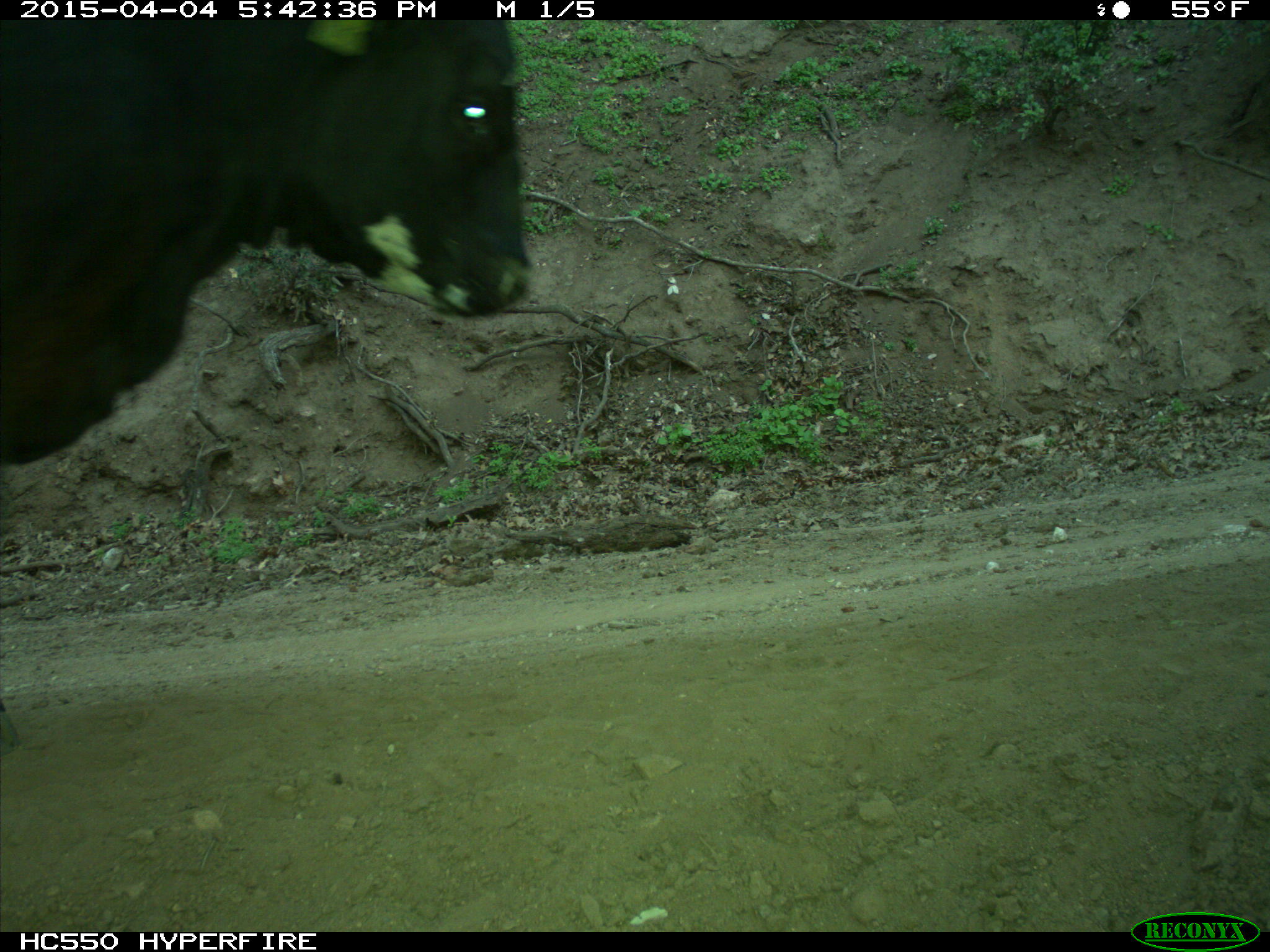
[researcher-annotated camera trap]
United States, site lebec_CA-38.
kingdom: Animalia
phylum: Chordata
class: Mammalia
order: Artiodactyla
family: Bovidae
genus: Bos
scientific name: Bos taurus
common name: domestic cow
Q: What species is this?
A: Bos taurus (domestic cow).